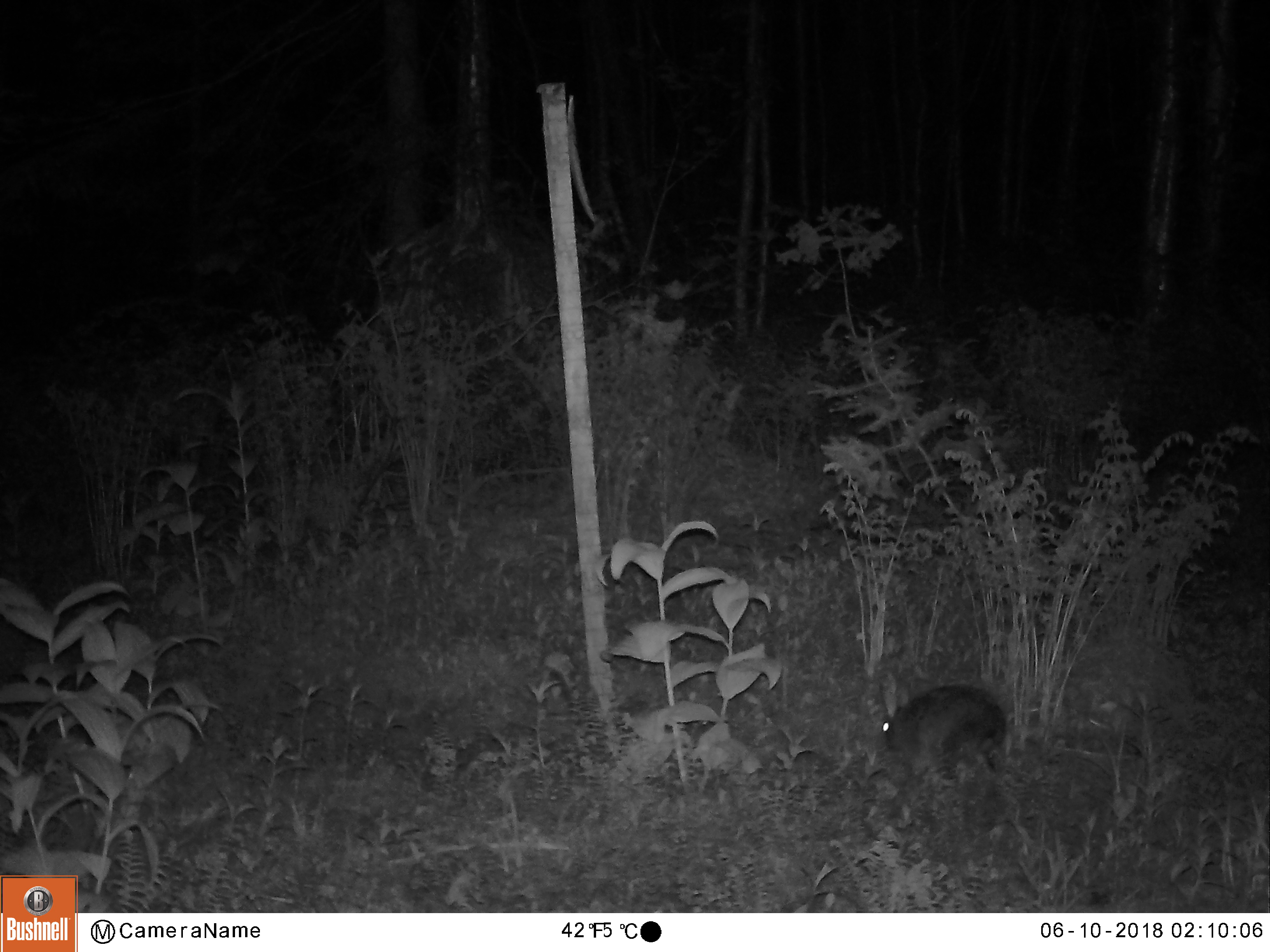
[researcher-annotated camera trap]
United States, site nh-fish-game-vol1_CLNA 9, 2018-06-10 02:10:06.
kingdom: Animalia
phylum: Chordata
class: Mammalia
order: Lagomorpha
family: Leporidae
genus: Lepus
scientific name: Lepus americanus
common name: snowshoe hare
Snowshoe hare (Lepus americanus).